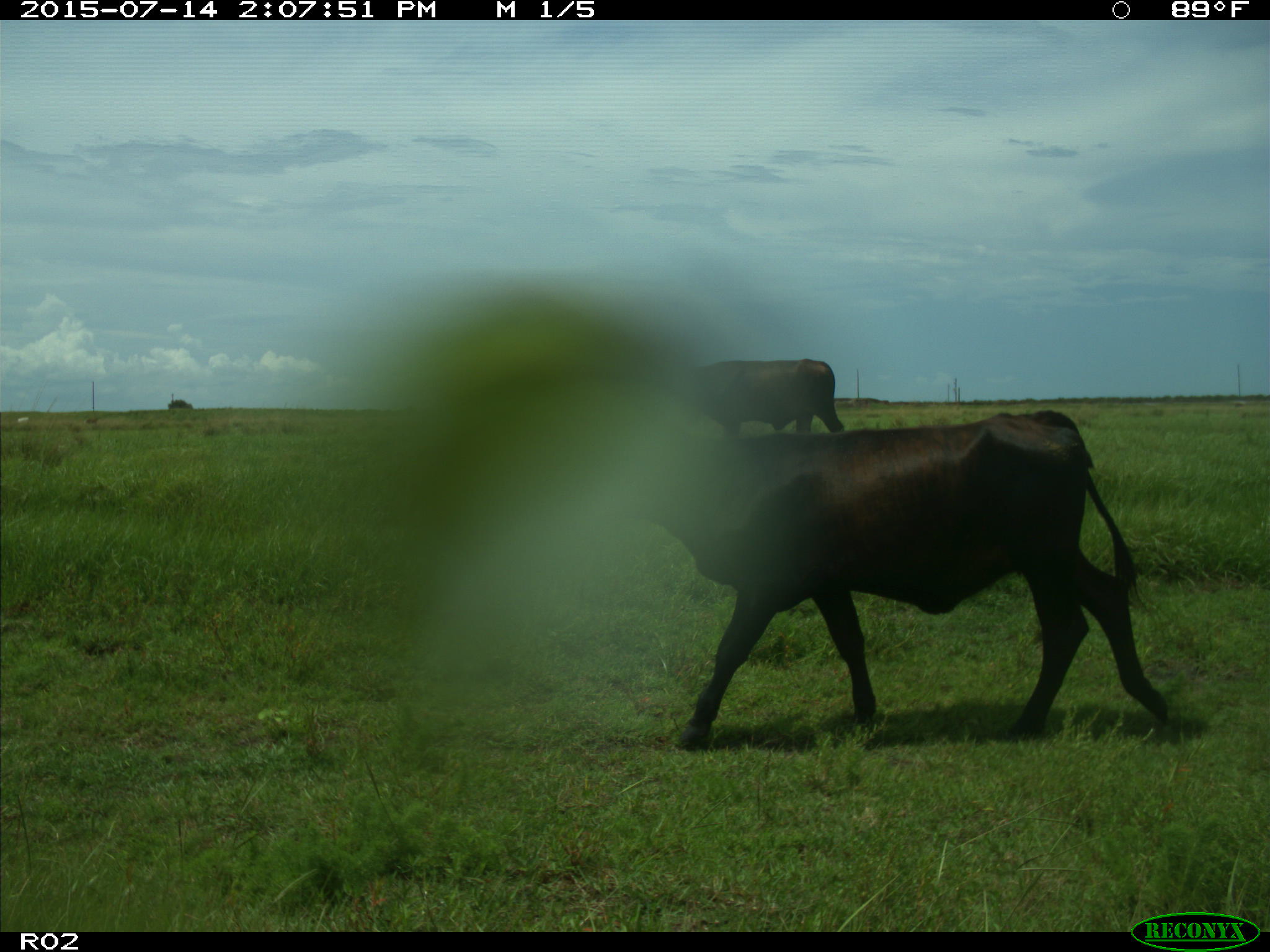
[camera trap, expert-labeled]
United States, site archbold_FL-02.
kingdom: Animalia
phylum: Chordata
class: Mammalia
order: Artiodactyla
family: Bovidae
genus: Bos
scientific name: Bos taurus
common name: domestic cow